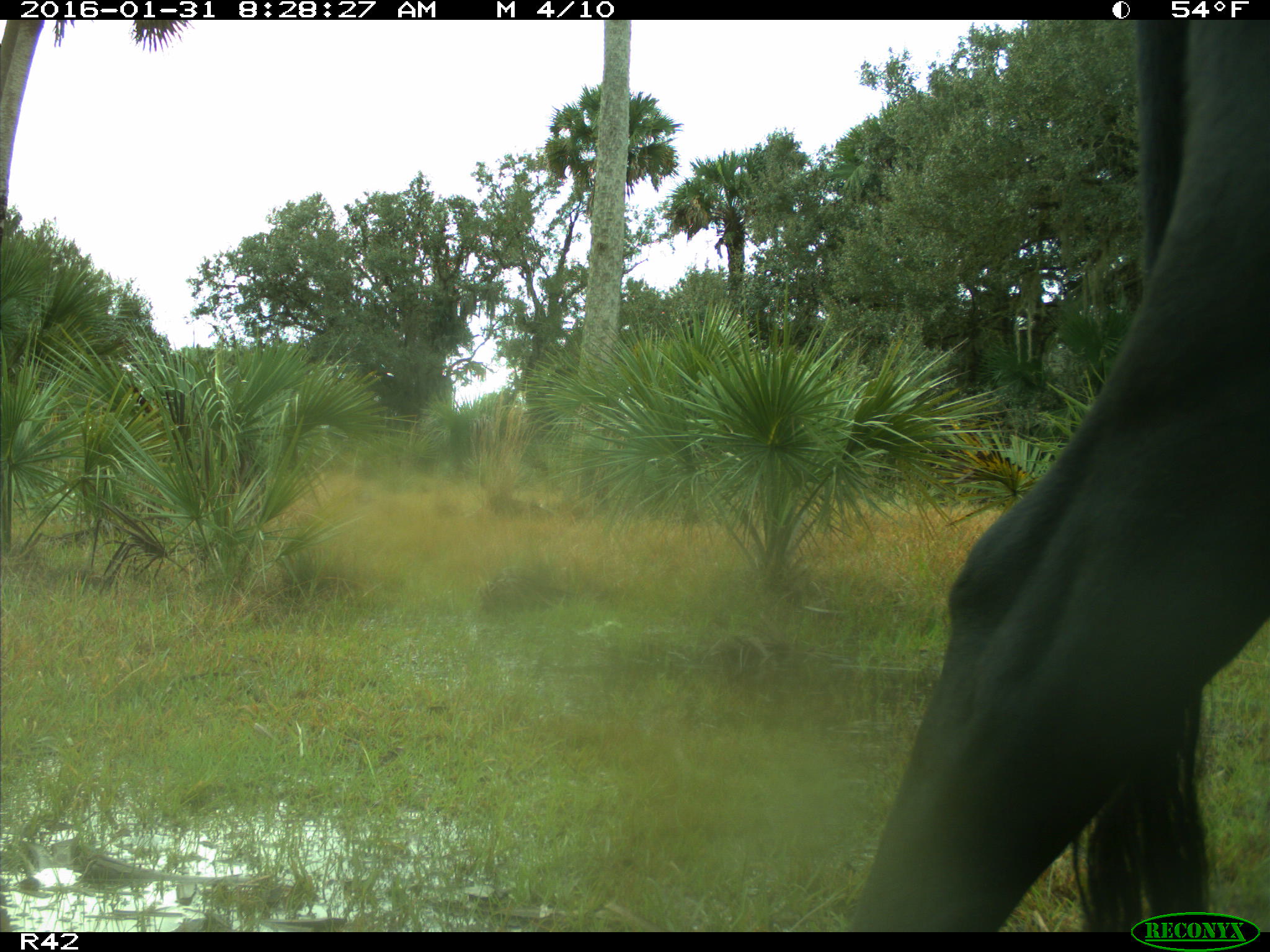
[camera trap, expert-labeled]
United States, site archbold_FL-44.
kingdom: Animalia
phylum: Chordata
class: Mammalia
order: Artiodactyla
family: Bovidae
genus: Bos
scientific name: Bos taurus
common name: domestic cow